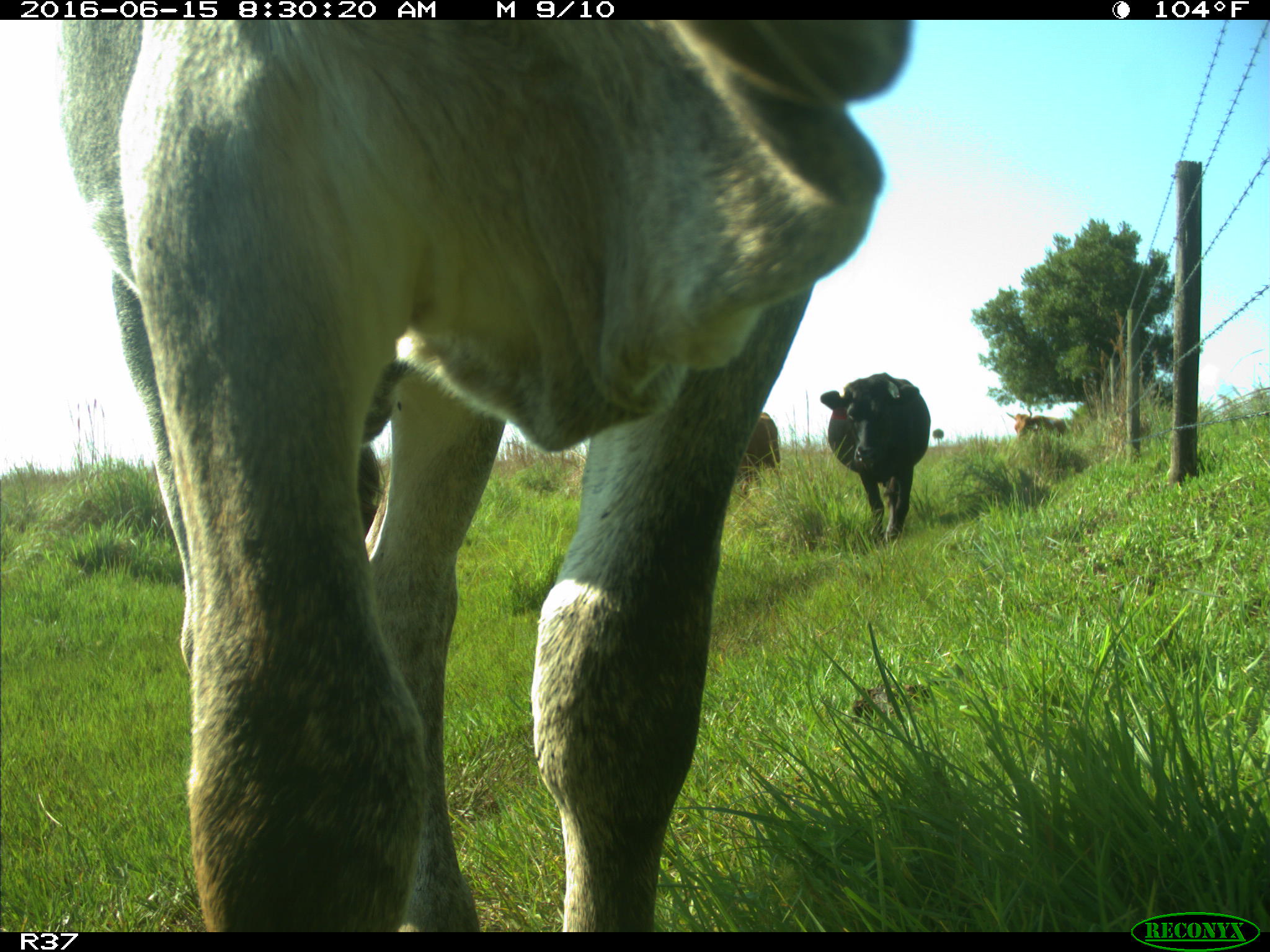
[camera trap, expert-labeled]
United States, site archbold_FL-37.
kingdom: Animalia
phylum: Chordata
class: Mammalia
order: Artiodactyla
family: Bovidae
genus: Bos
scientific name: Bos taurus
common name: domestic cow